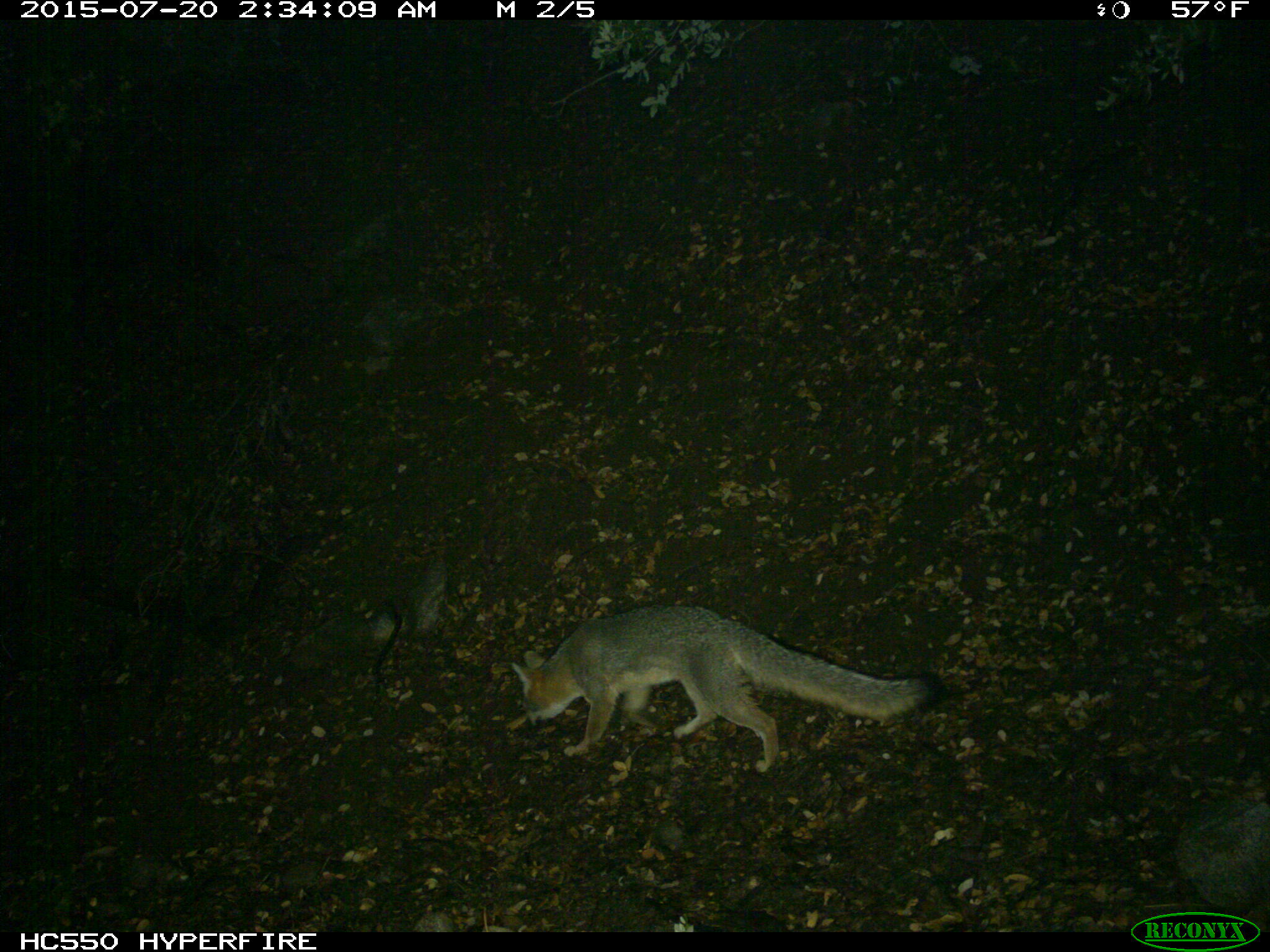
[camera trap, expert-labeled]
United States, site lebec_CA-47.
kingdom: Animalia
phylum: Chordata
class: Mammalia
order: Carnivora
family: Canidae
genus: Urocyon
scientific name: Urocyon cinereoargenteus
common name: gray fox